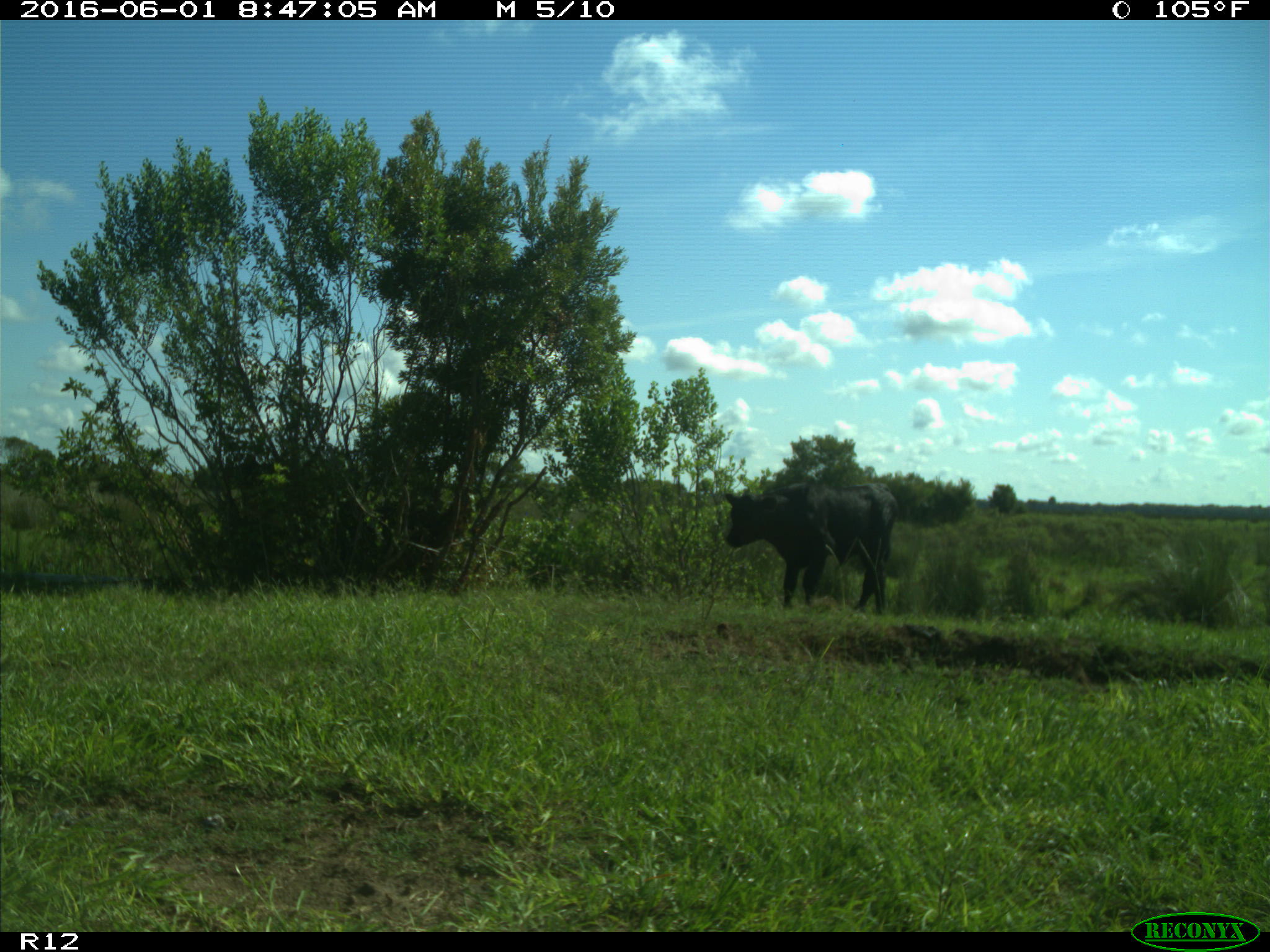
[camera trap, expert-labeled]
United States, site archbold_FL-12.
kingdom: Animalia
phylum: Chordata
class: Mammalia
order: Artiodactyla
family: Bovidae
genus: Bos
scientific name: Bos taurus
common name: domestic cow